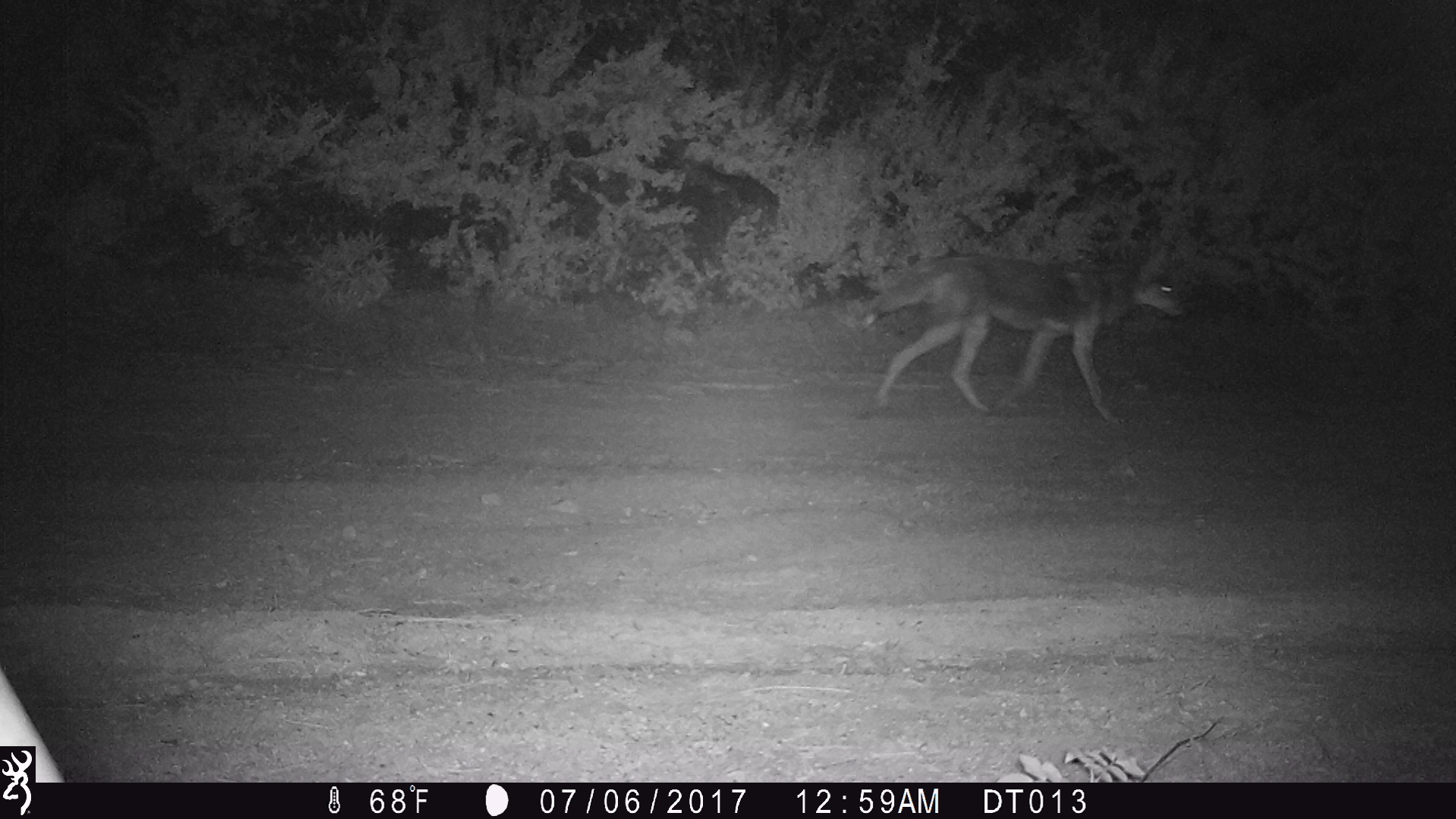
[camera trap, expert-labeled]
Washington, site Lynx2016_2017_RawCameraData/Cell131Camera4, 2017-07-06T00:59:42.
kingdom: Animalia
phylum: Chordata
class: Mammalia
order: Carnivora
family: Canidae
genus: Canis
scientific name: Canis latrans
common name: coyote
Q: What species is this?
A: Canis latrans (coyote).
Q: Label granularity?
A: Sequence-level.